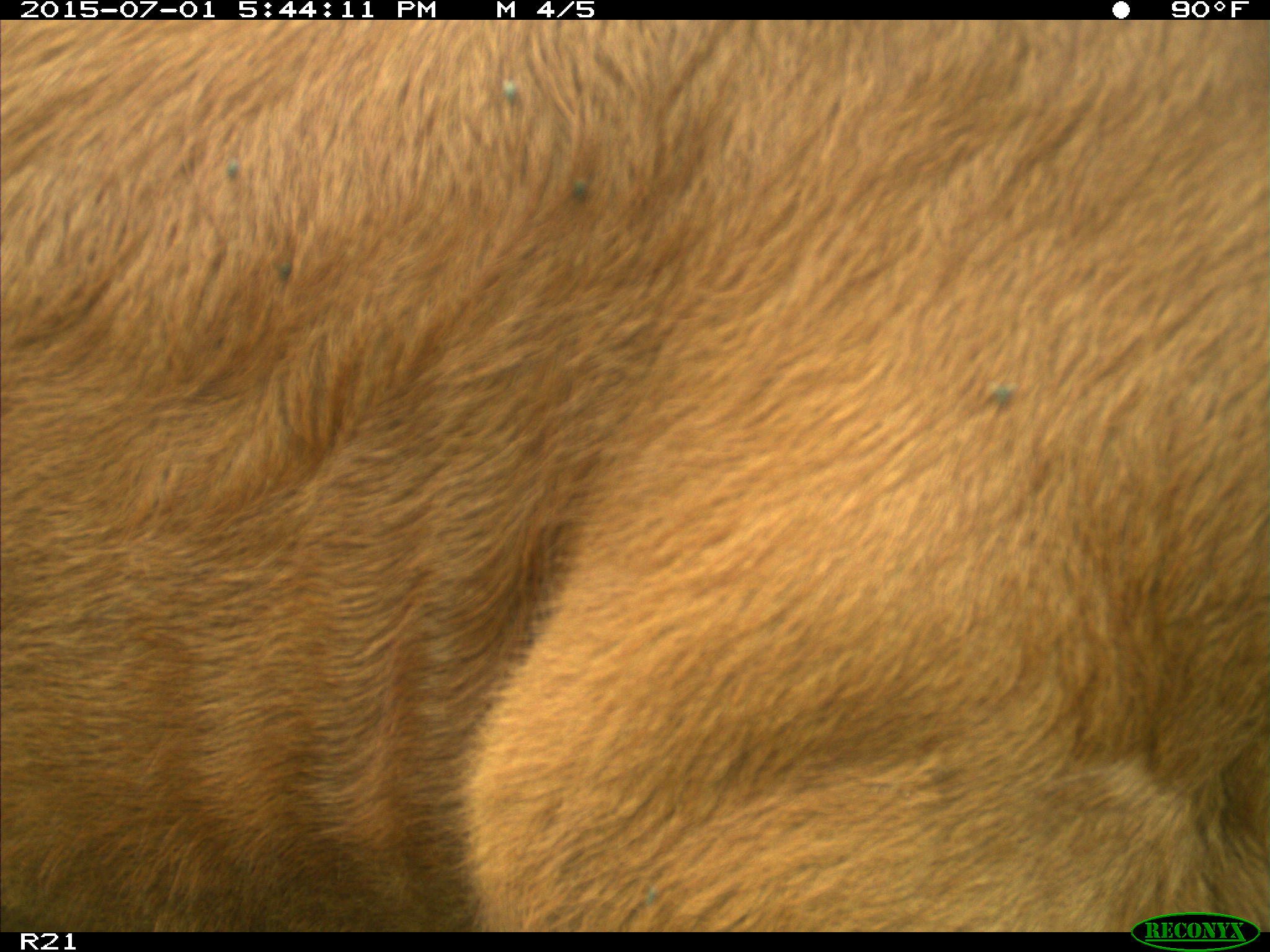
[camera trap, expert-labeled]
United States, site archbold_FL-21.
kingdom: Animalia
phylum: Chordata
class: Mammalia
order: Artiodactyla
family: Bovidae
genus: Bos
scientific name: Bos taurus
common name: domestic cow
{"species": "Bos taurus (domestic cow)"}